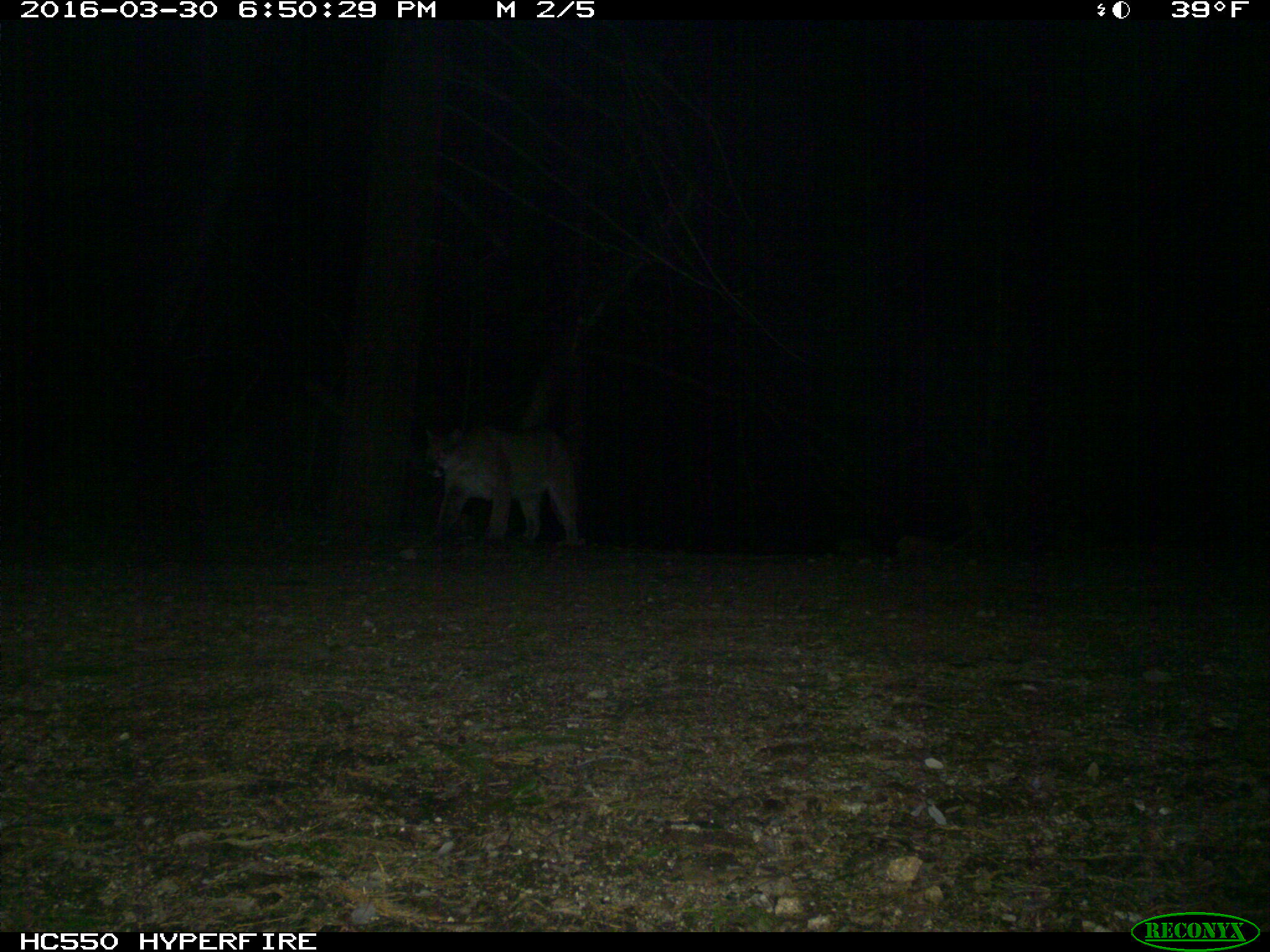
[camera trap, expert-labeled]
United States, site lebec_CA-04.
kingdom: Animalia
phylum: Chordata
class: Mammalia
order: Carnivora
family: Felidae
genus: Puma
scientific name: Puma concolor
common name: mountain lion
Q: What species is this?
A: Puma concolor (mountain lion).